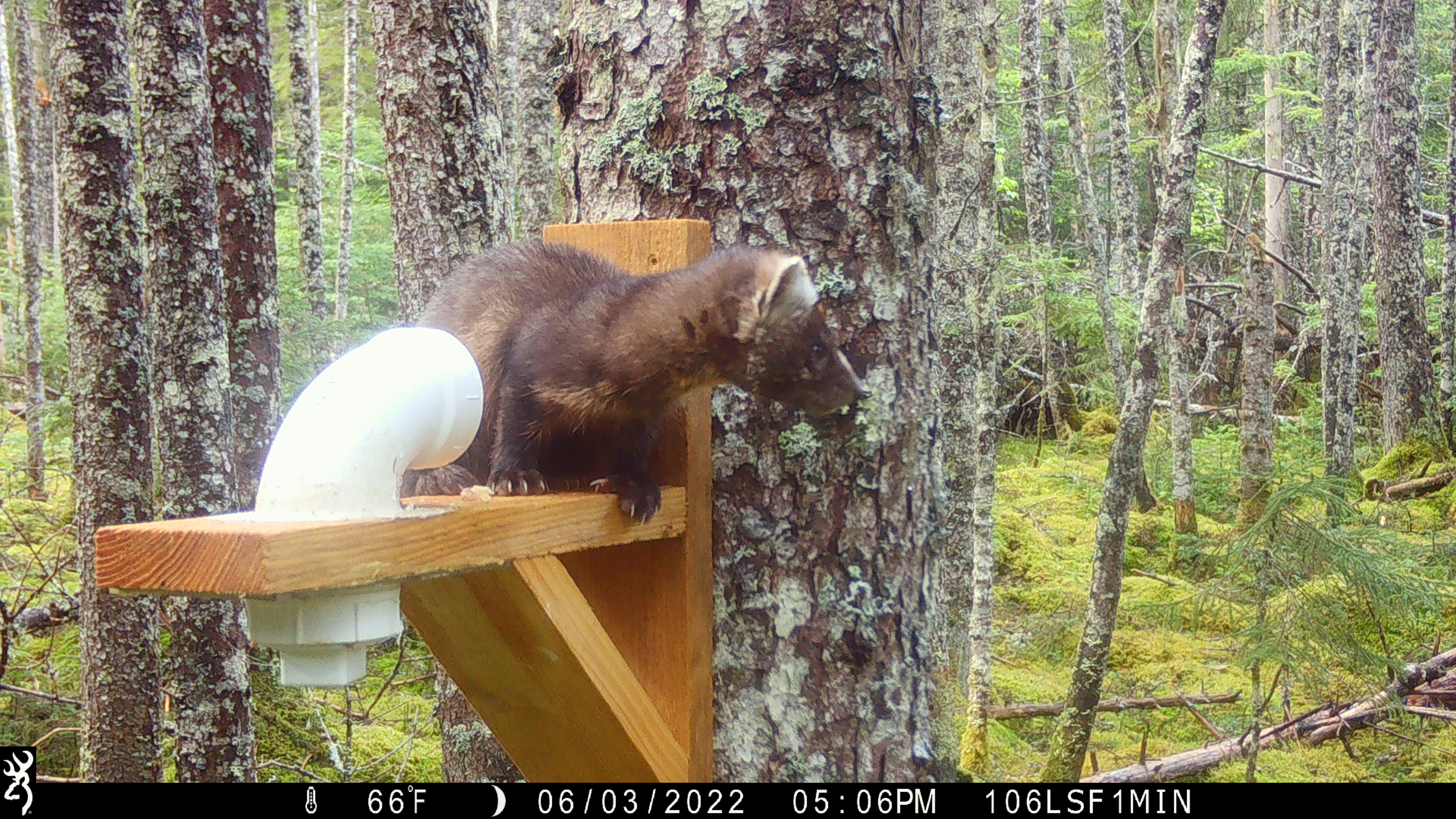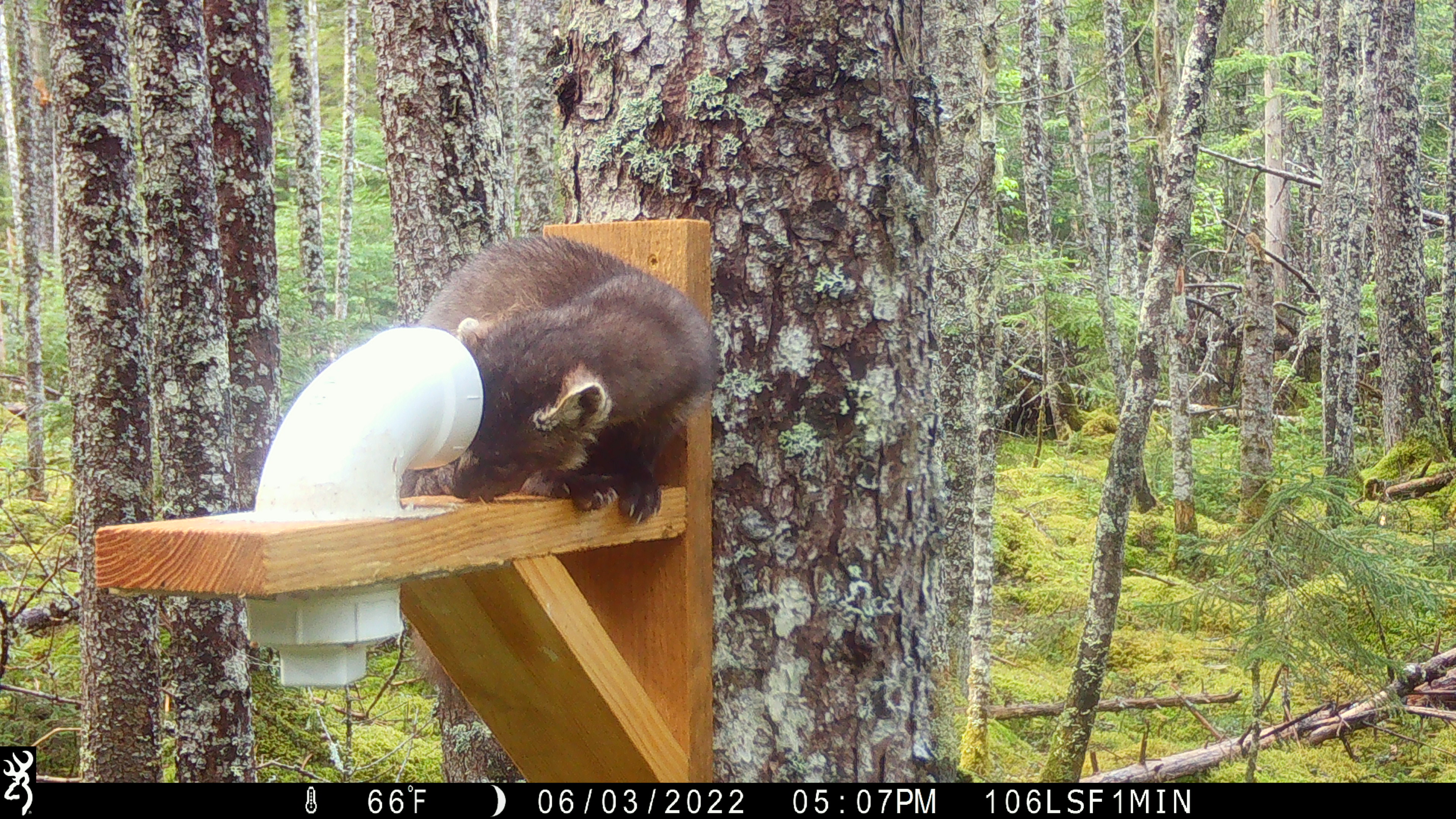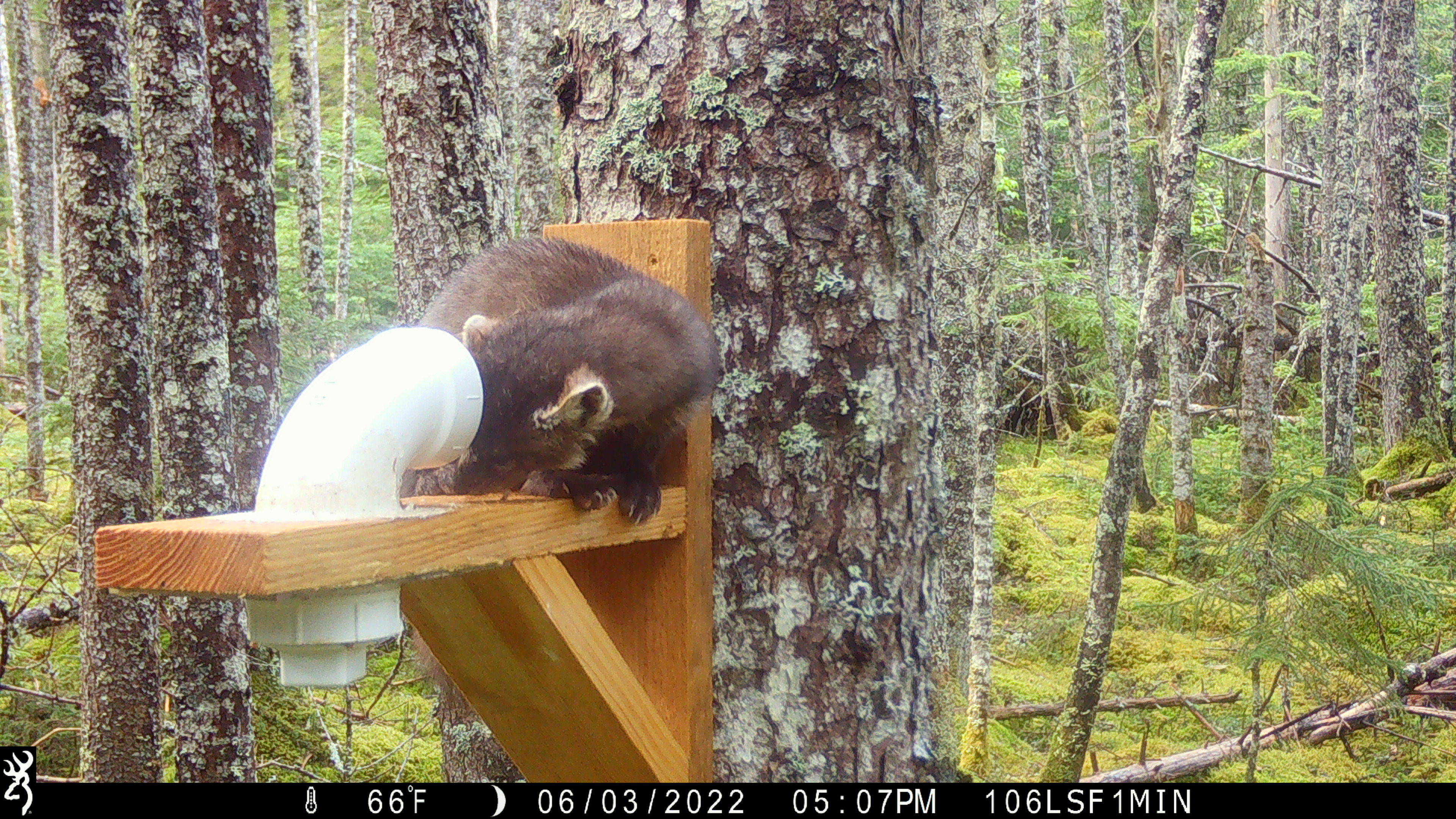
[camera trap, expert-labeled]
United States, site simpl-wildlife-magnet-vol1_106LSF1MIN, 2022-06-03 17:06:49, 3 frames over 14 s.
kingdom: Animalia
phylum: Chordata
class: Mammalia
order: Carnivora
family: Mustelidae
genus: Martes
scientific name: Martes americana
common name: american marten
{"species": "american marten (Martes americana)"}